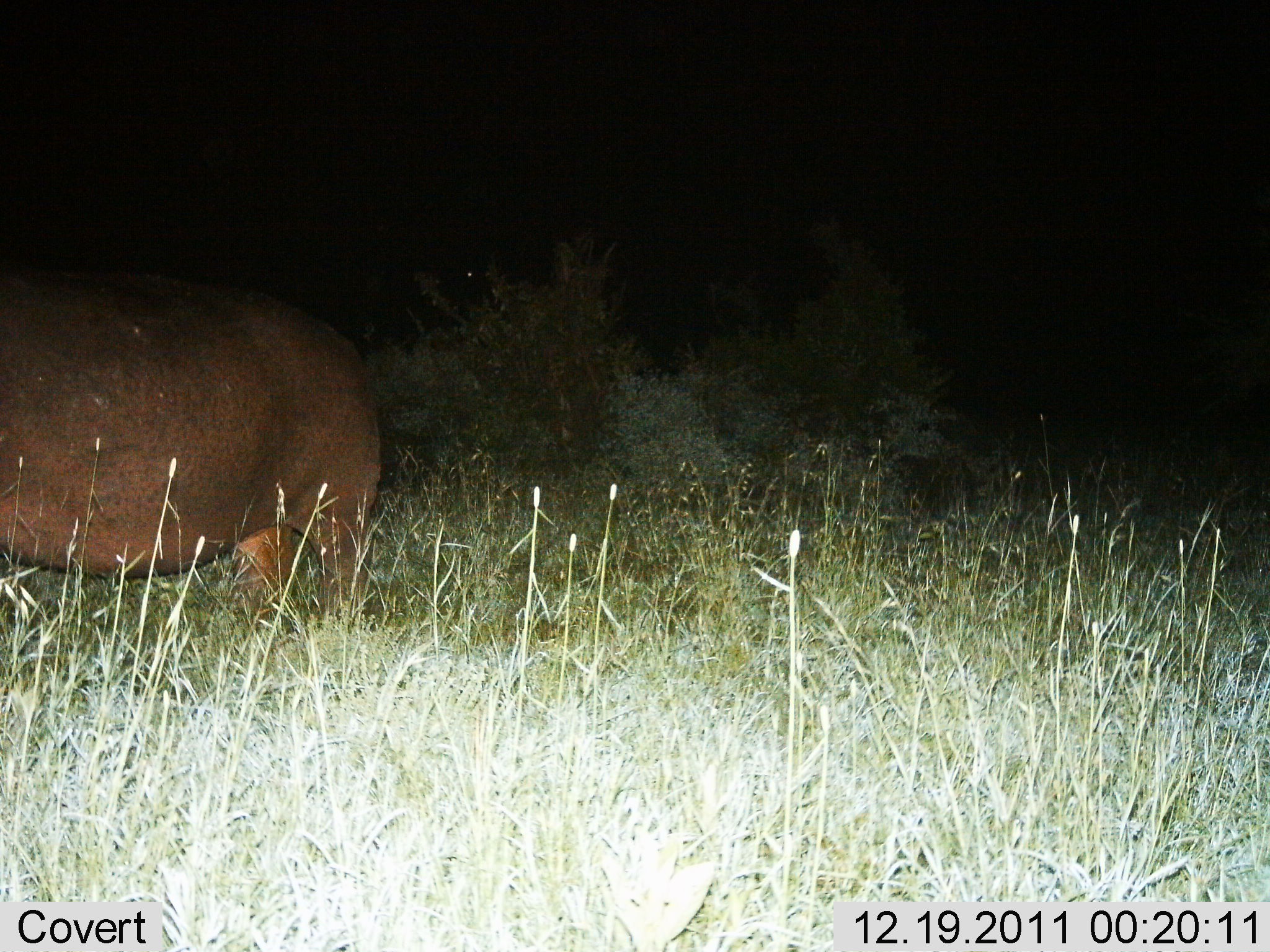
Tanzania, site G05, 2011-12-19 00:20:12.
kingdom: Animalia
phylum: Chordata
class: Mammalia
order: Artiodactyla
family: Hippopotamidae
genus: Hippopotamus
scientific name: Hippopotamus amphibius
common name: hippopotamus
Hippopotamus (Hippopotamus amphibius), count 1. Behavior (volunteer vote fractions): standing 90%, resting 0%, moving 10%, interacting 0%. Young present (vote fraction): 0%. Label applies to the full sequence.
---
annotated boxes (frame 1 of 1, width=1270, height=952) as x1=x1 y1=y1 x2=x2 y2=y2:
animal: x1=1 y1=258 x2=383 y2=630